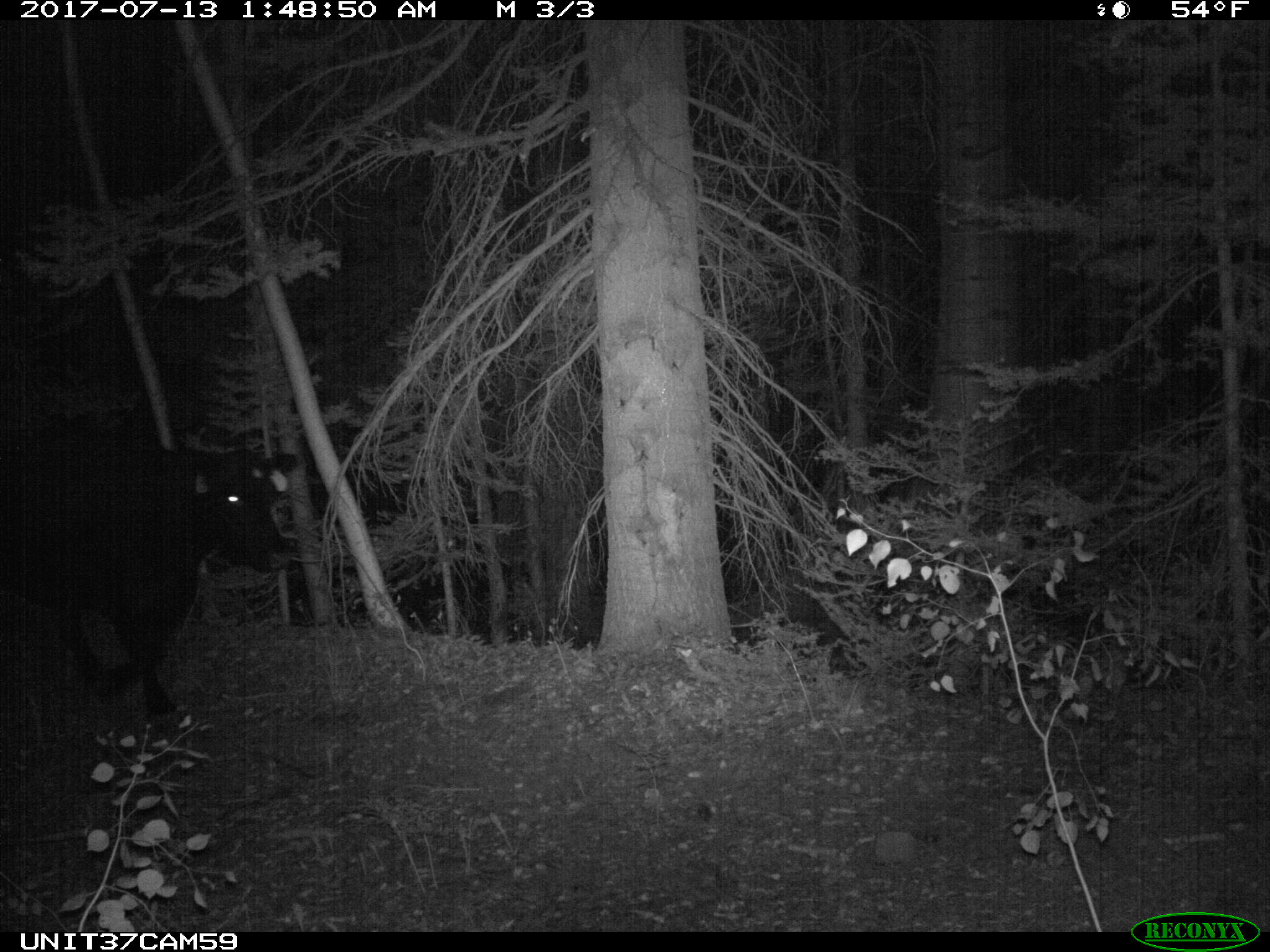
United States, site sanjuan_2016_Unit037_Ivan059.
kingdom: Animalia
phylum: Chordata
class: Mammalia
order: Artiodactyla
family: Bovidae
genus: Bos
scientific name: Bos taurus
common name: domestic cow